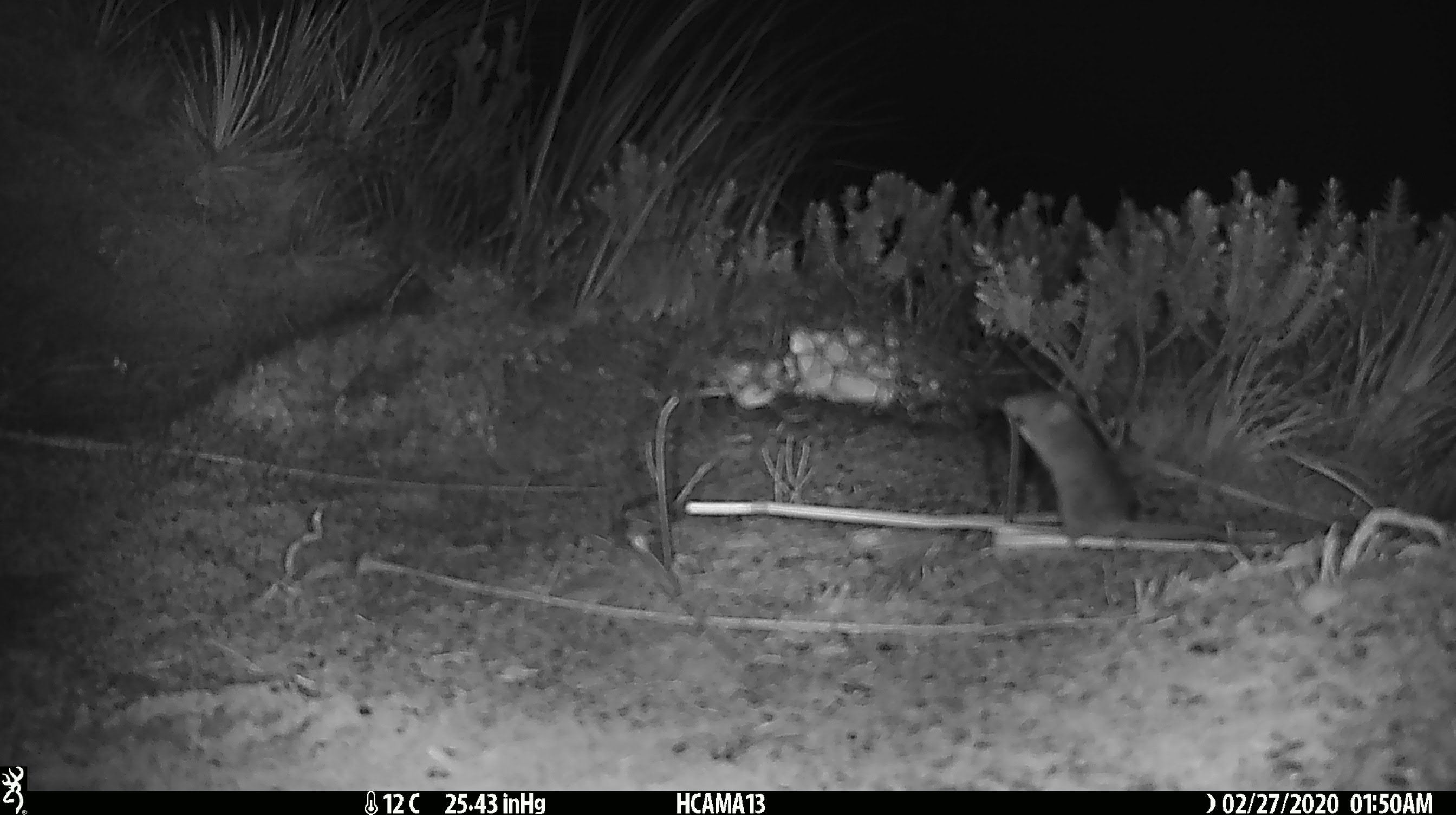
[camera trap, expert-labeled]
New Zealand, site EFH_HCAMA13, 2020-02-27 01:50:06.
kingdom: Animalia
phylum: Chordata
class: Mammalia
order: Rodentia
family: Muridae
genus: Mus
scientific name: Mus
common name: mouse